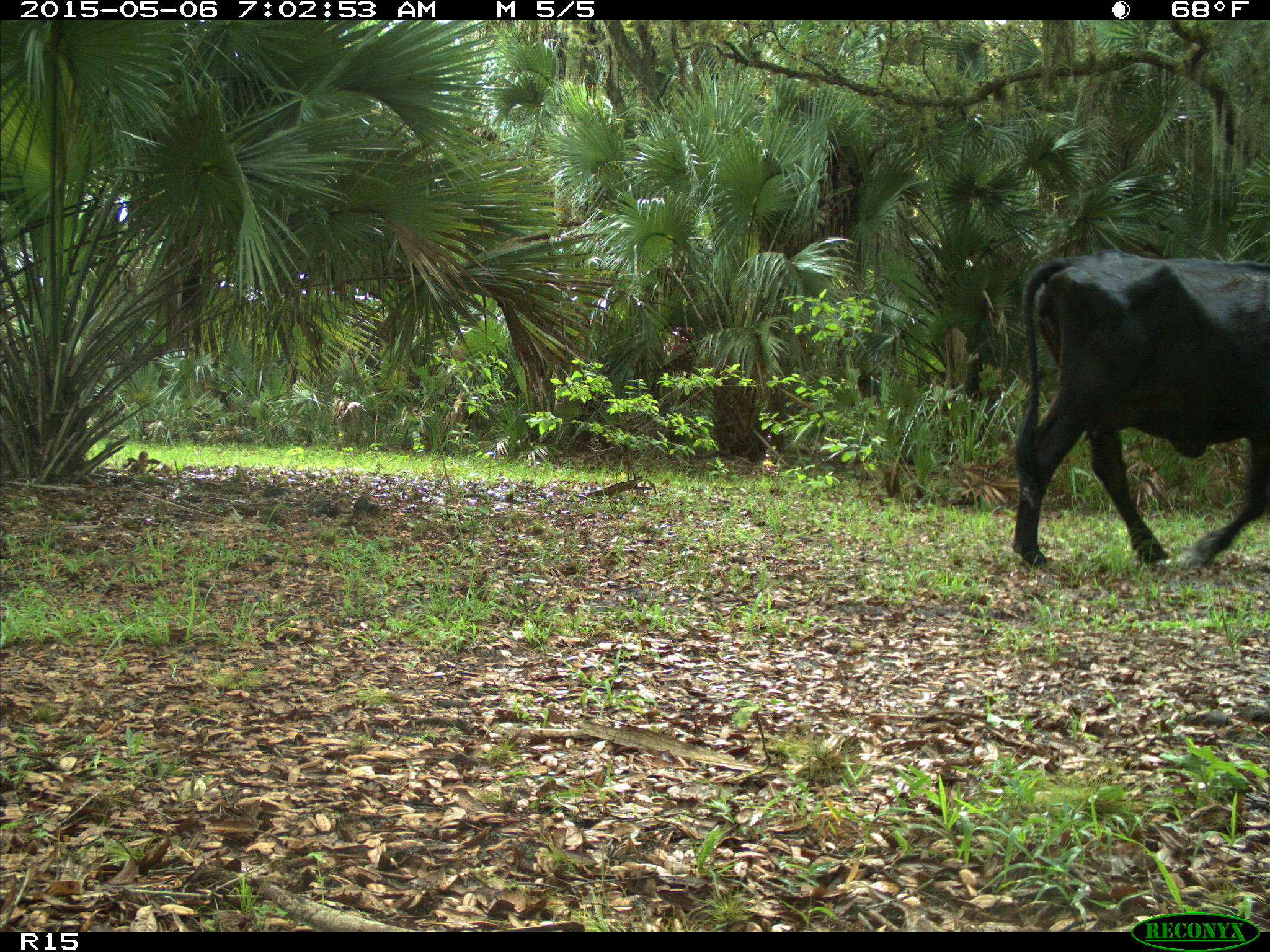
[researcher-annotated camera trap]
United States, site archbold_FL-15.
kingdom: Animalia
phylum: Chordata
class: Mammalia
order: Artiodactyla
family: Bovidae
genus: Bos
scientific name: Bos taurus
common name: domestic cow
Bos taurus (domestic cow).